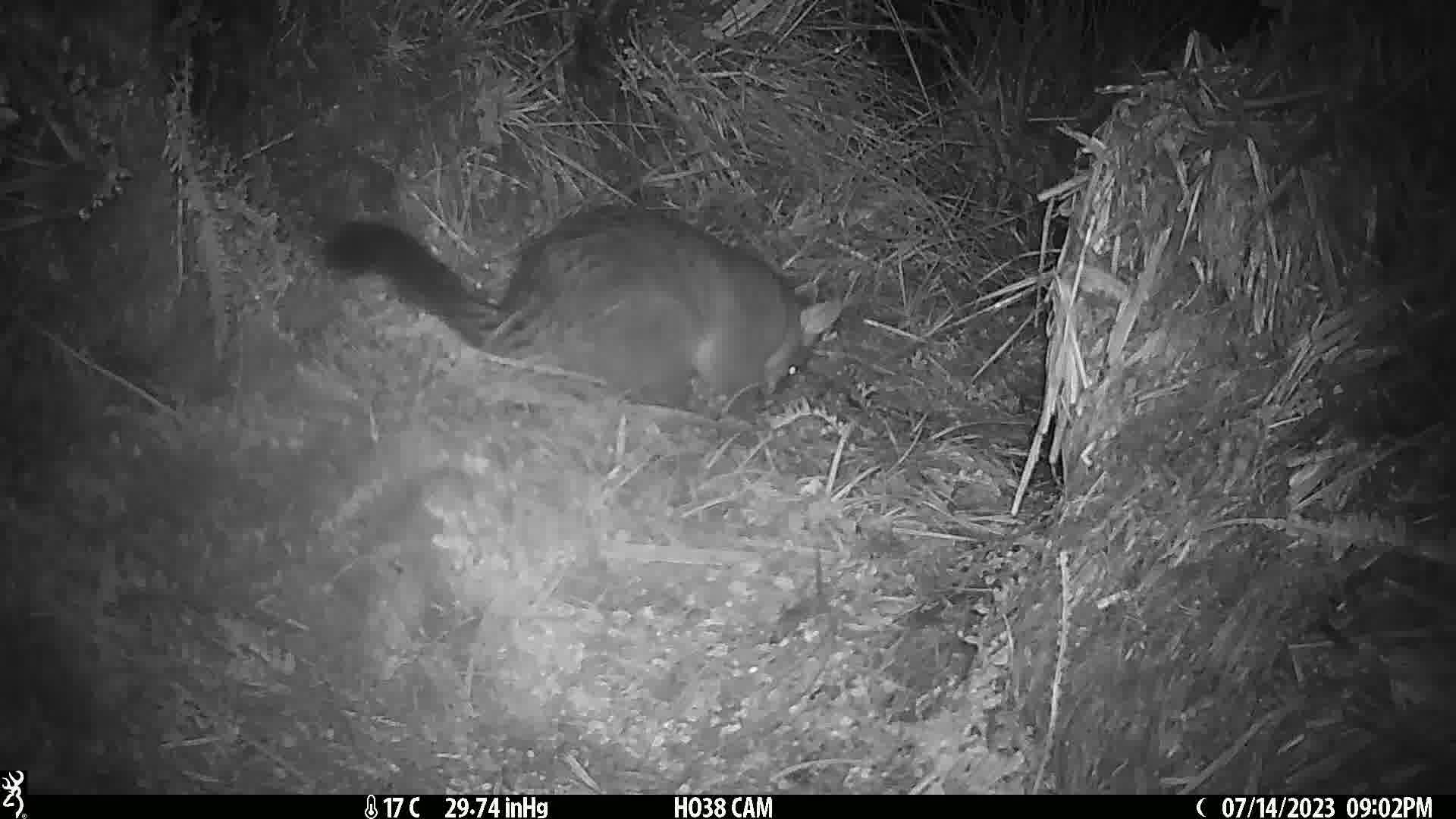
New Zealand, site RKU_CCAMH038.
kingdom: Animalia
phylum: Chordata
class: Mammalia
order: Diprotodontia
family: Phalangeridae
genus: Trichosurus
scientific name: Trichosurus vulpecula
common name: common brushtail possum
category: possum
Possum (common brushtail possum) (Trichosurus vulpecula).